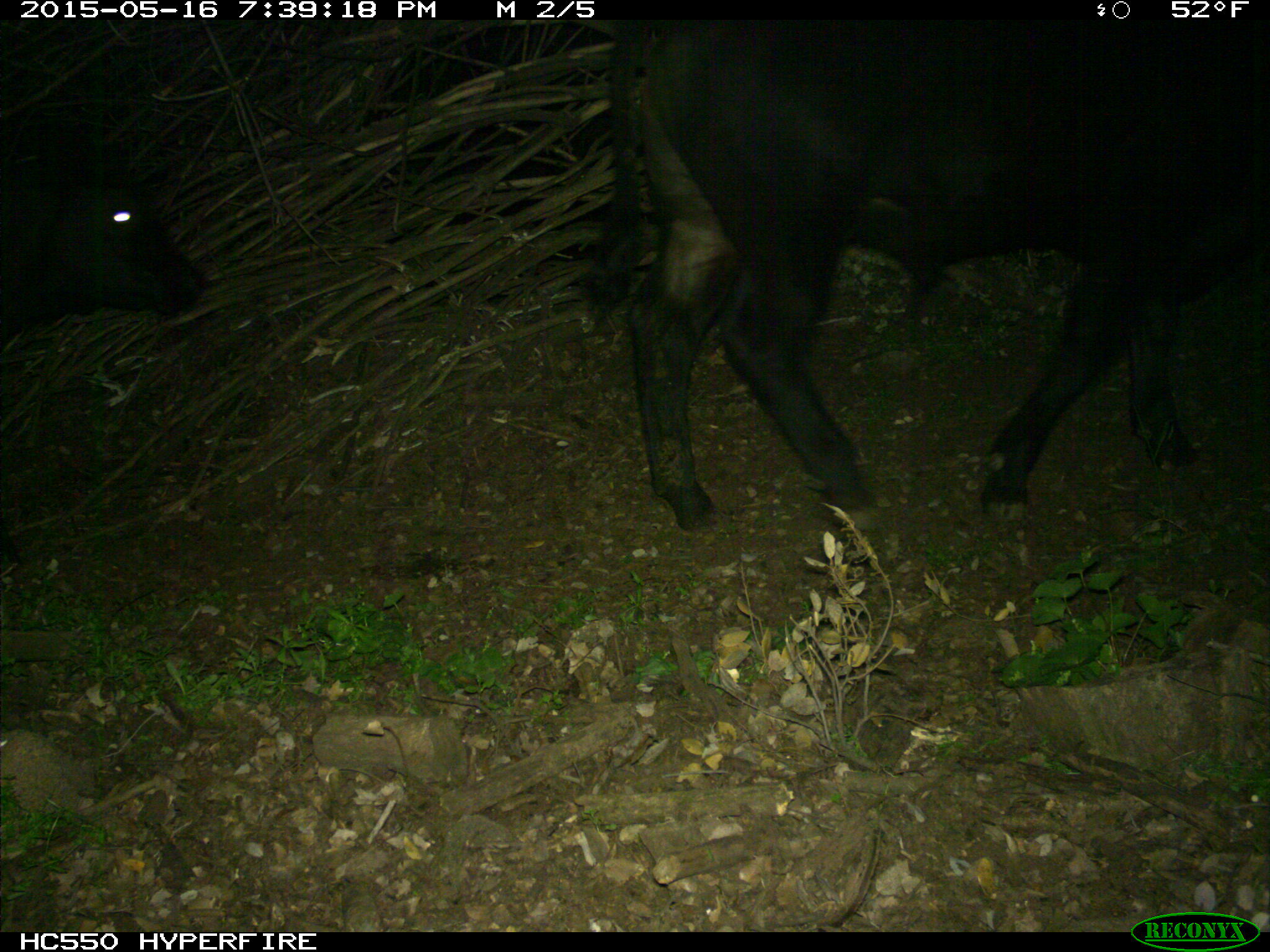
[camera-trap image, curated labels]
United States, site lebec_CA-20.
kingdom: Animalia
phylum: Chordata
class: Mammalia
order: Artiodactyla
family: Bovidae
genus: Bos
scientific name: Bos taurus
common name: domestic cow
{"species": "Bos taurus (domestic cow)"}